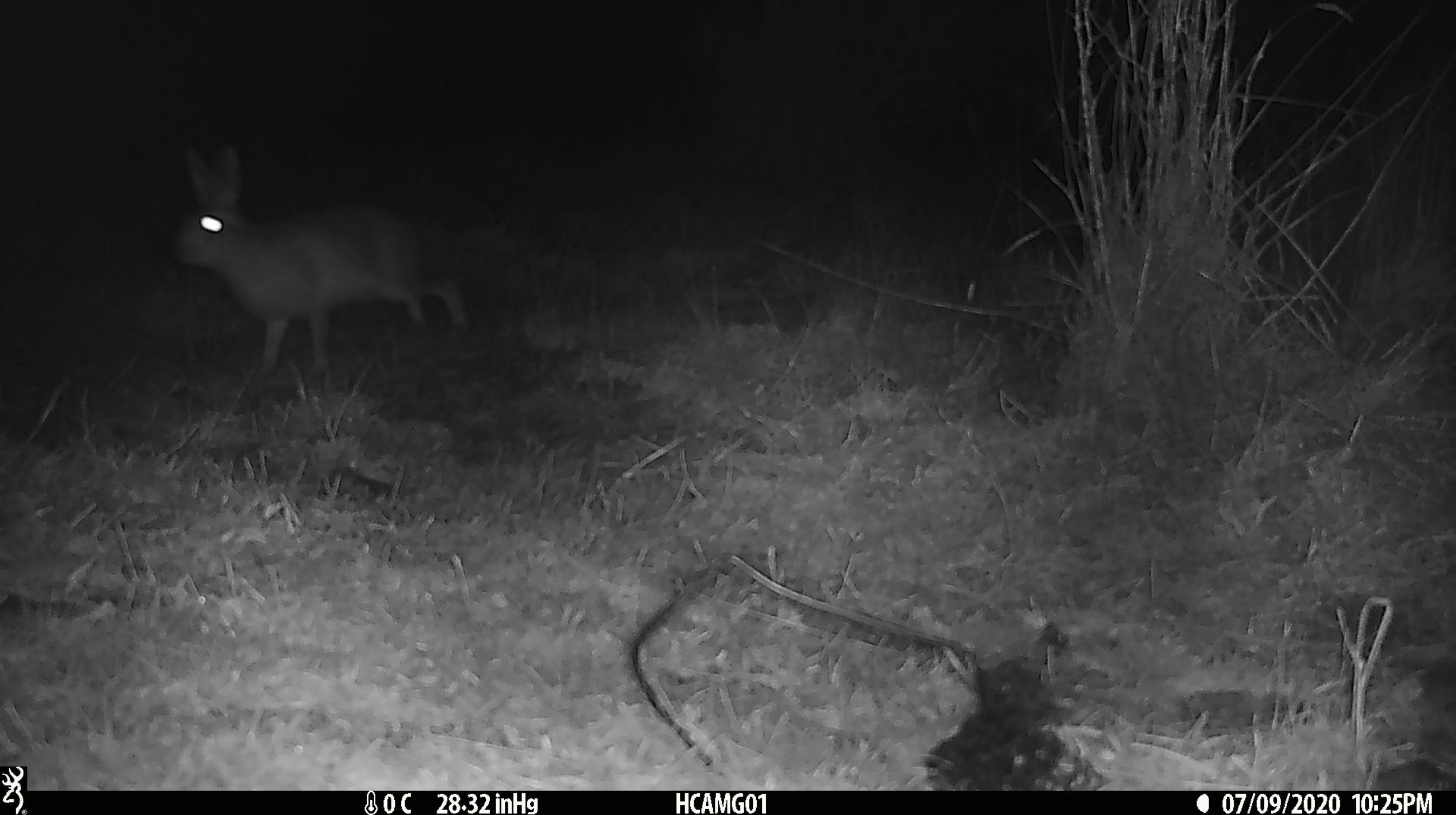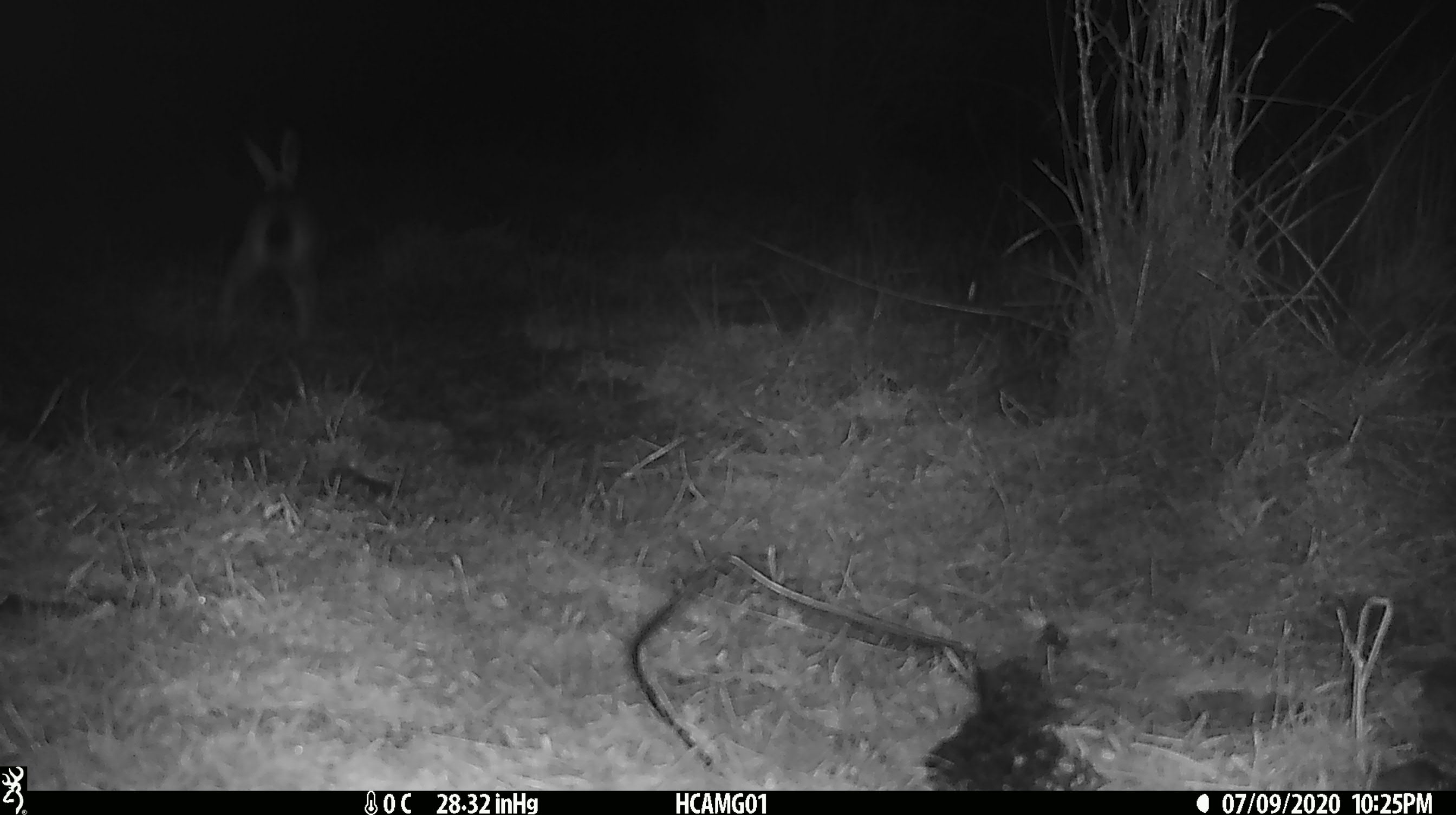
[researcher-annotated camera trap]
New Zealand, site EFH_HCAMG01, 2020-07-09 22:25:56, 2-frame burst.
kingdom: Animalia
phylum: Chordata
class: Mammalia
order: Lagomorpha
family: Leporidae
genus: Lepus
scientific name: Lepus europaeus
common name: brown hare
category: hare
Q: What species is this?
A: Hare (brown hare) (Lepus europaeus).